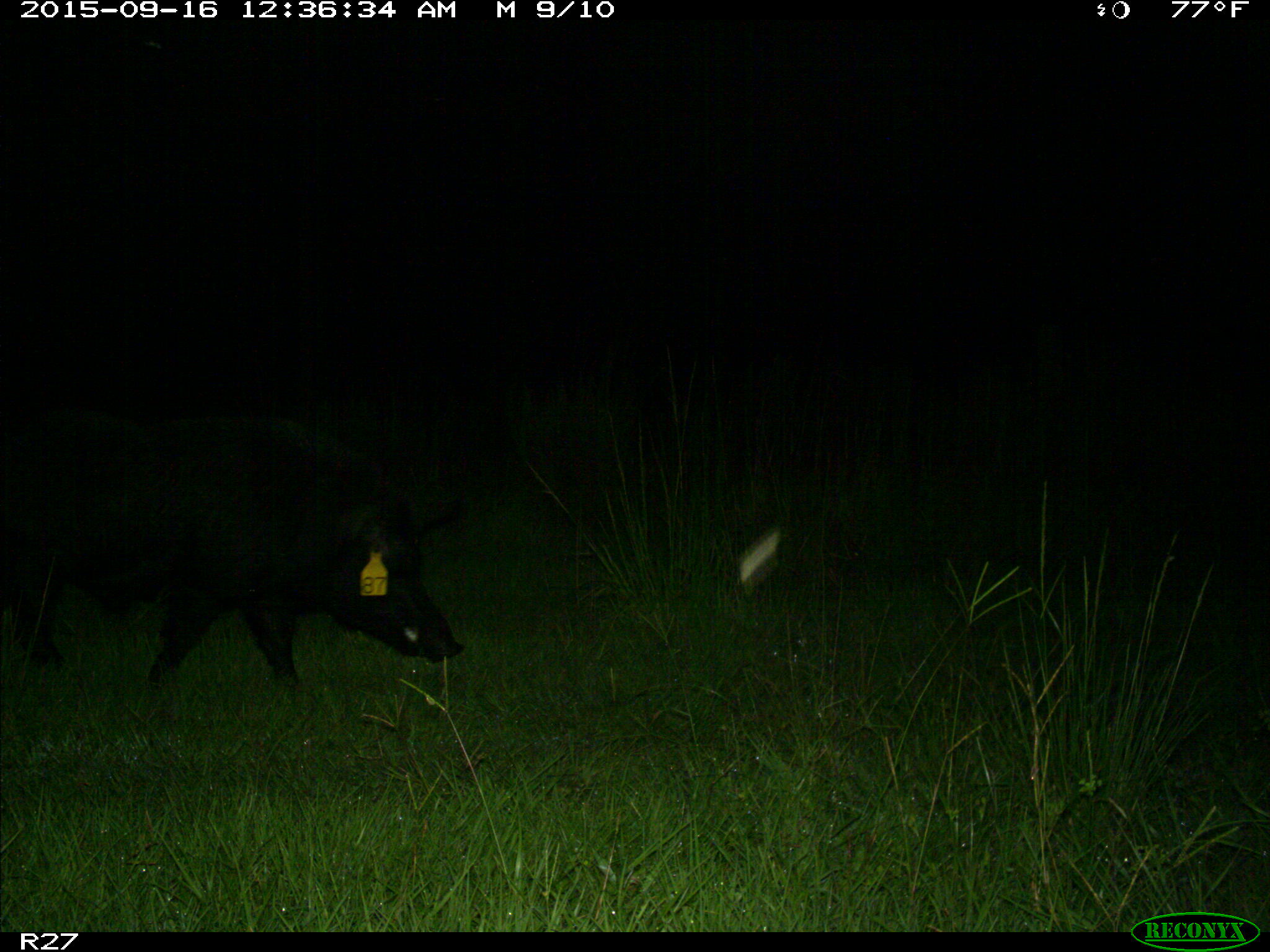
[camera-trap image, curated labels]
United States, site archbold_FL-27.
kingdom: Animalia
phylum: Chordata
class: Mammalia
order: Artiodactyla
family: Suidae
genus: Sus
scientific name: Sus scrofa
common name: wild boar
Sus scrofa (wild boar).